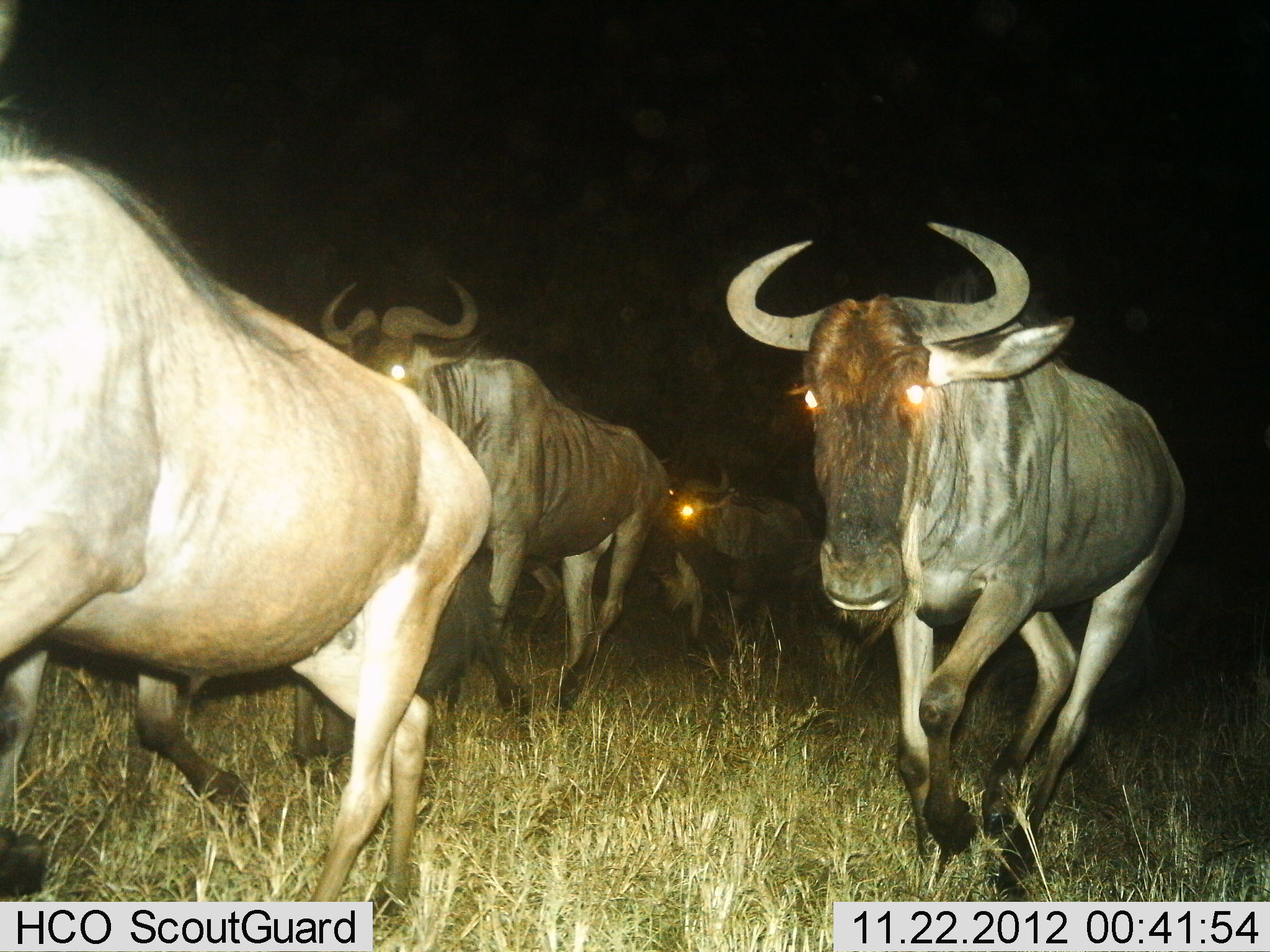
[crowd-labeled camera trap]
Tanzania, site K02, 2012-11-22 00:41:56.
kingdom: Animalia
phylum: Chordata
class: Mammalia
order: Artiodactyla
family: Bovidae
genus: Connochaetes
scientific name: Connochaetes taurinus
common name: blue wildebeest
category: wildebeest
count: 4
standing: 0%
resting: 0%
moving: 100%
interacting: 0%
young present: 20%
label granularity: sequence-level